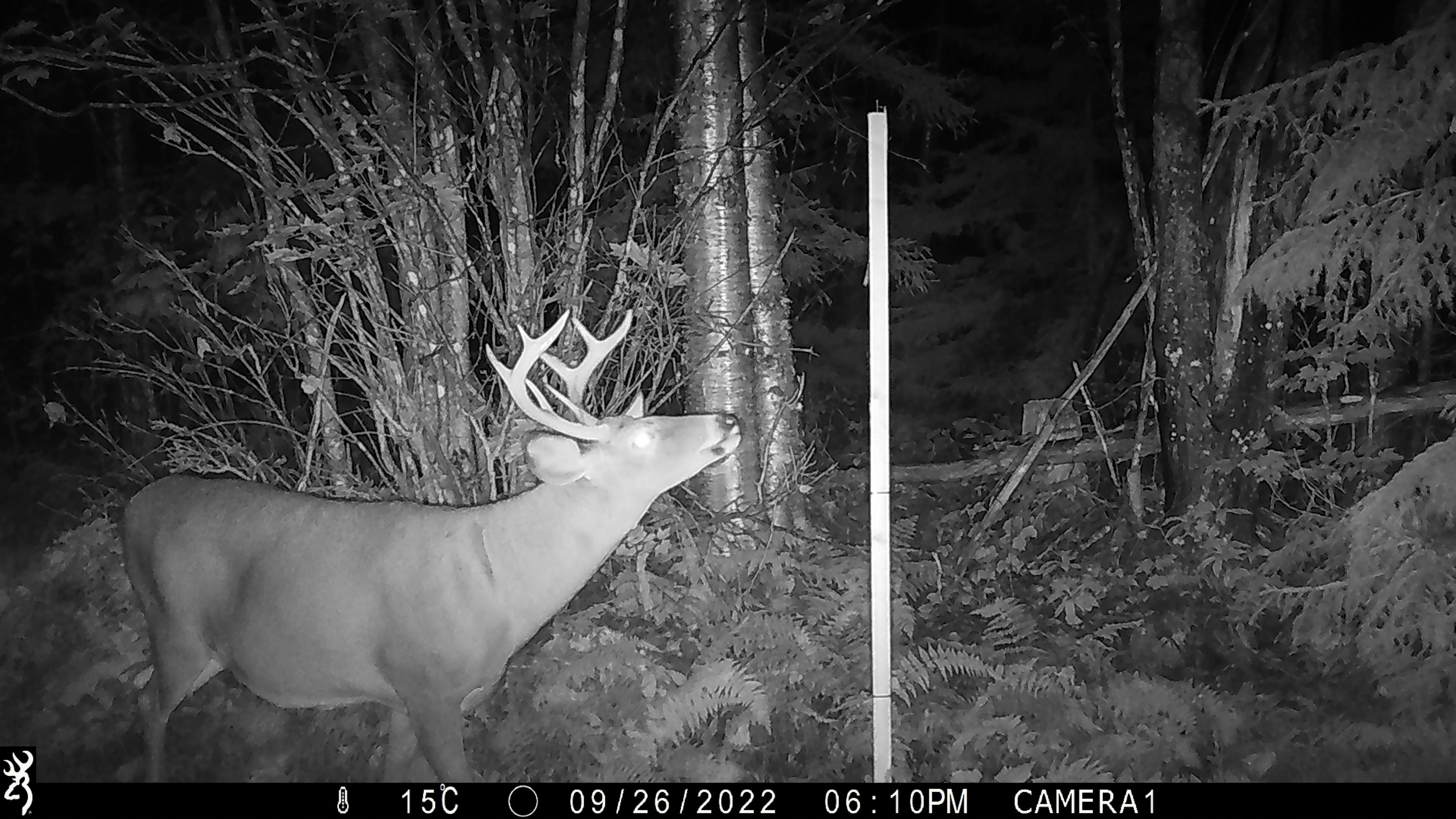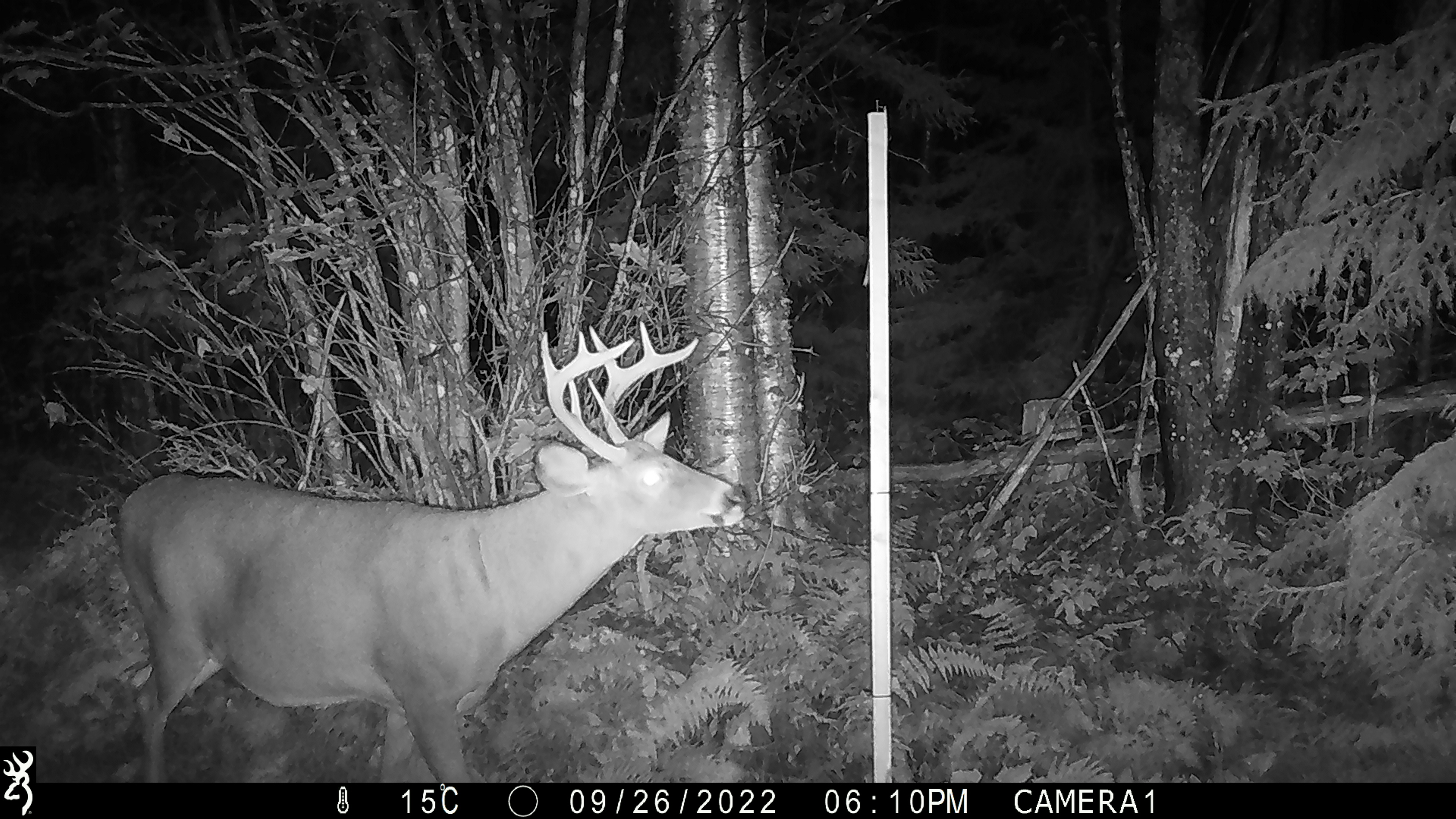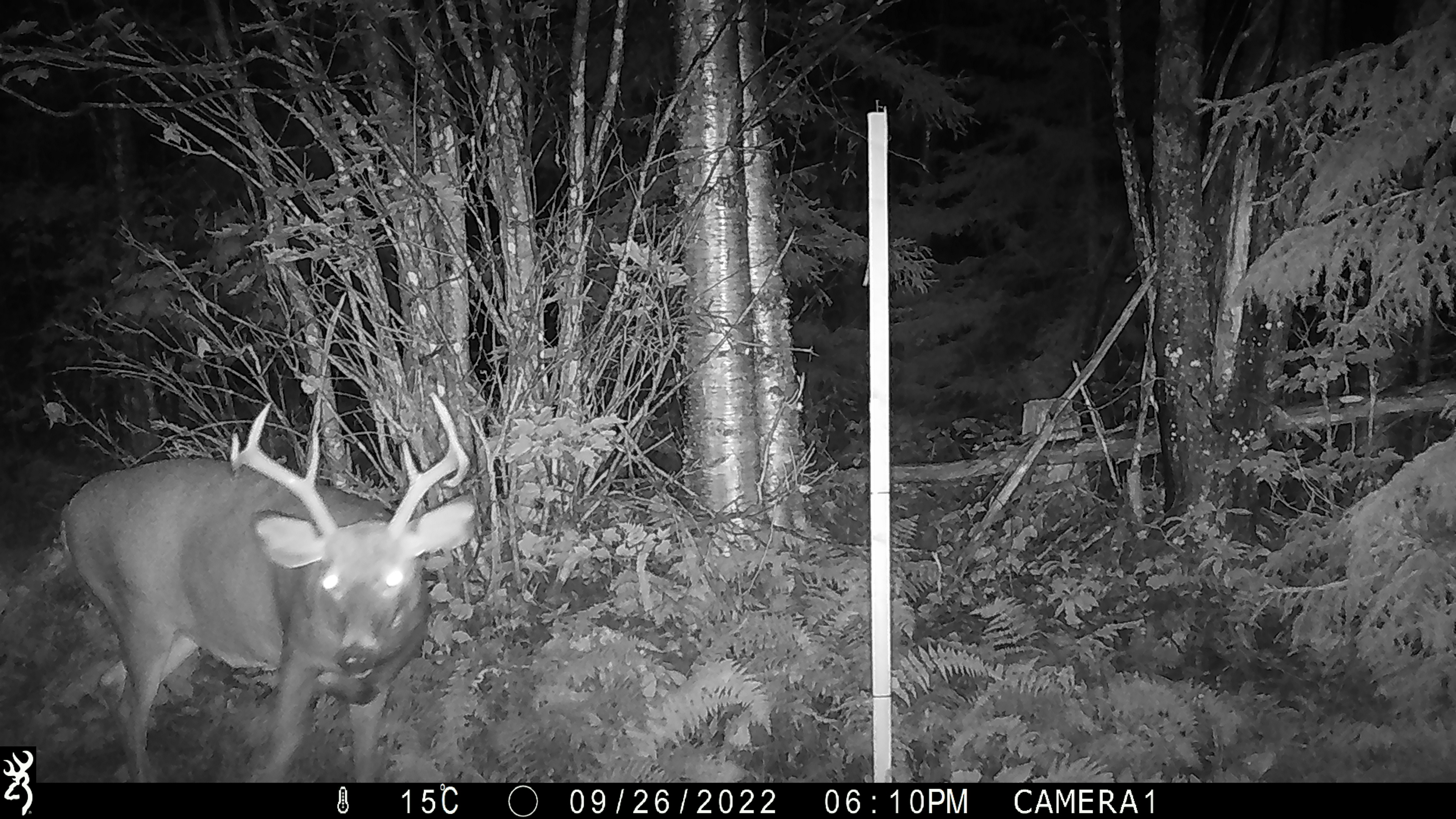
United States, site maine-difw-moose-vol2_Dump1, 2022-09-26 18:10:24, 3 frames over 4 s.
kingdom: Animalia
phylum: Chordata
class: Mammalia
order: Artiodactyla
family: Cervidae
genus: Odocoileus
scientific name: Odocoileus virginianus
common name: white-tailed deer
White-tailed deer (Odocoileus virginianus).